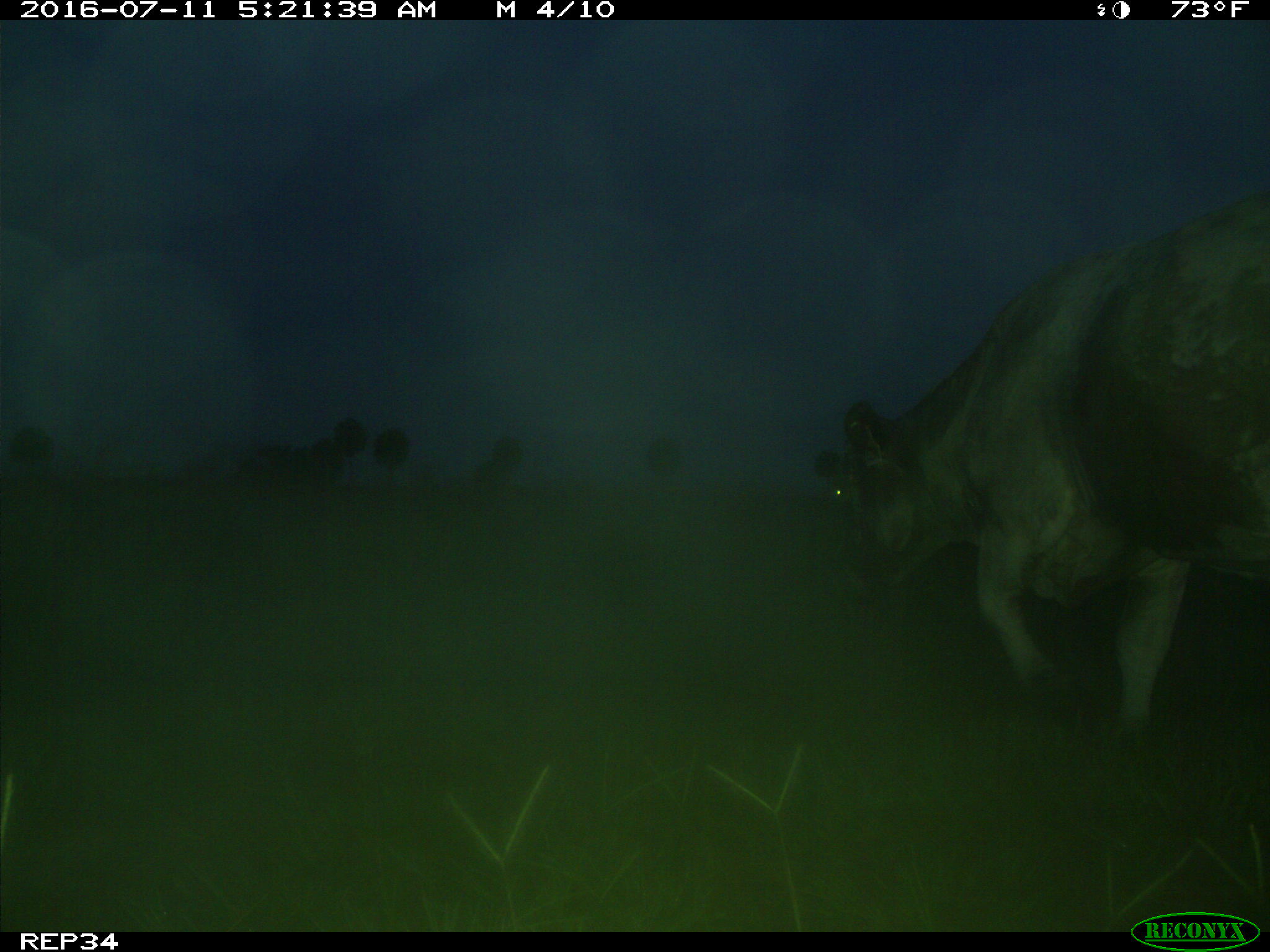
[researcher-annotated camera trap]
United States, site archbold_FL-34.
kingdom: Animalia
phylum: Chordata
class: Mammalia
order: Artiodactyla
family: Bovidae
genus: Bos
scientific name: Bos taurus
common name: domestic cow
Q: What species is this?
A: Bos taurus (domestic cow).